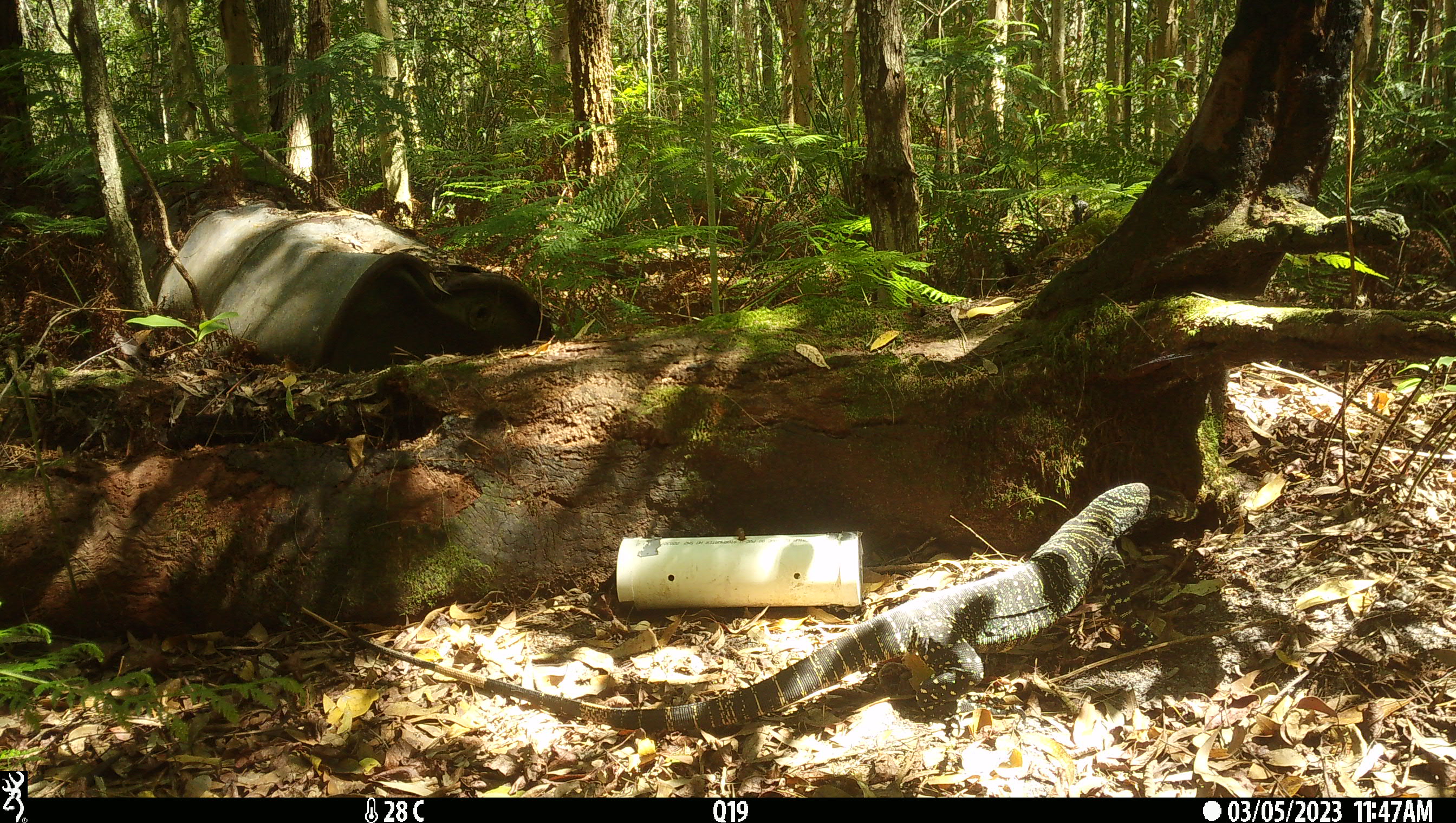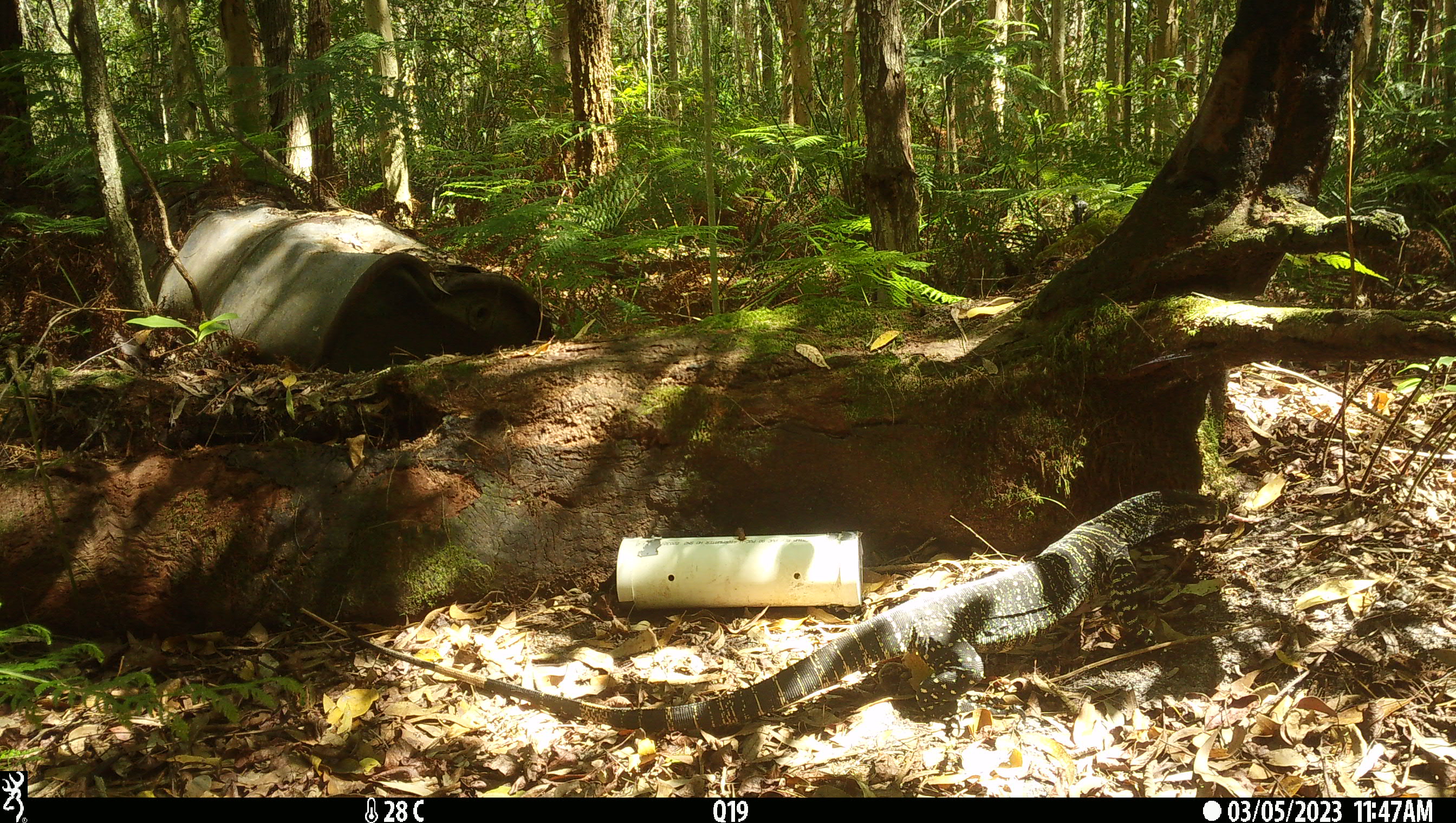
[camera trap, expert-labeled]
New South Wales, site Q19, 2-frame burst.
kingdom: Animalia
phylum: Chordata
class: Reptilia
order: Squamata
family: Varanidae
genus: Varanus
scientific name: Varanus varius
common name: lace monitor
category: goanna